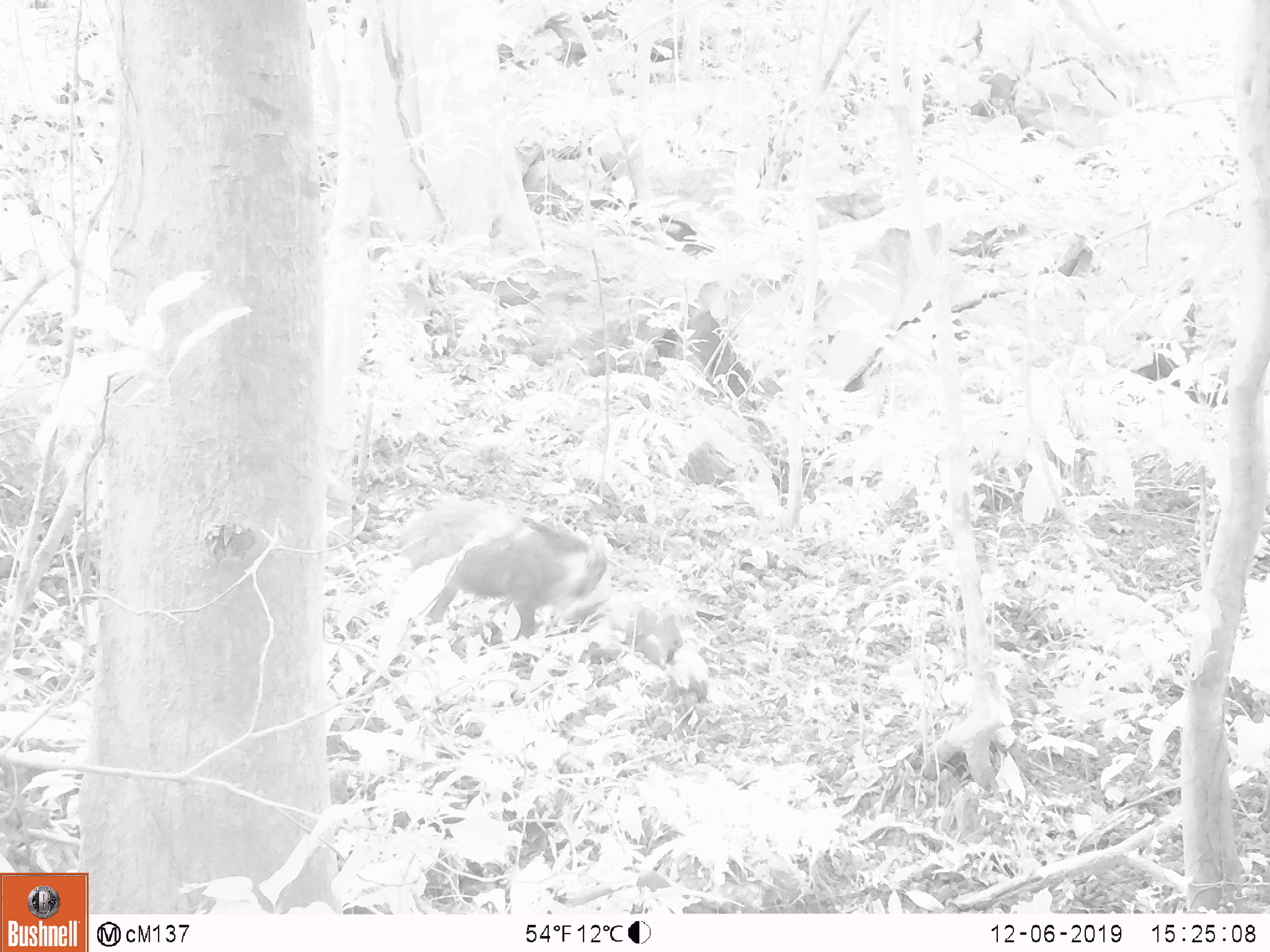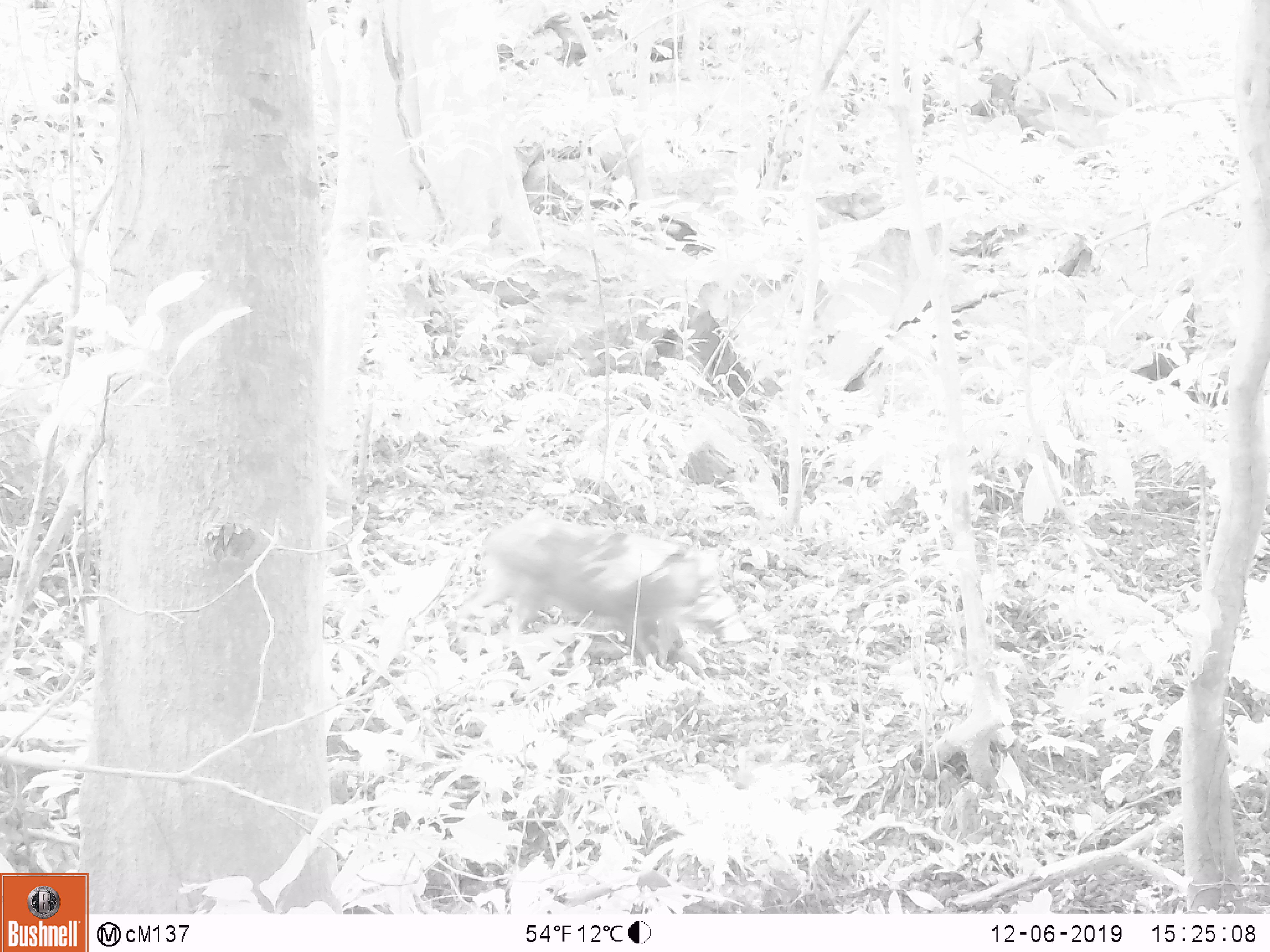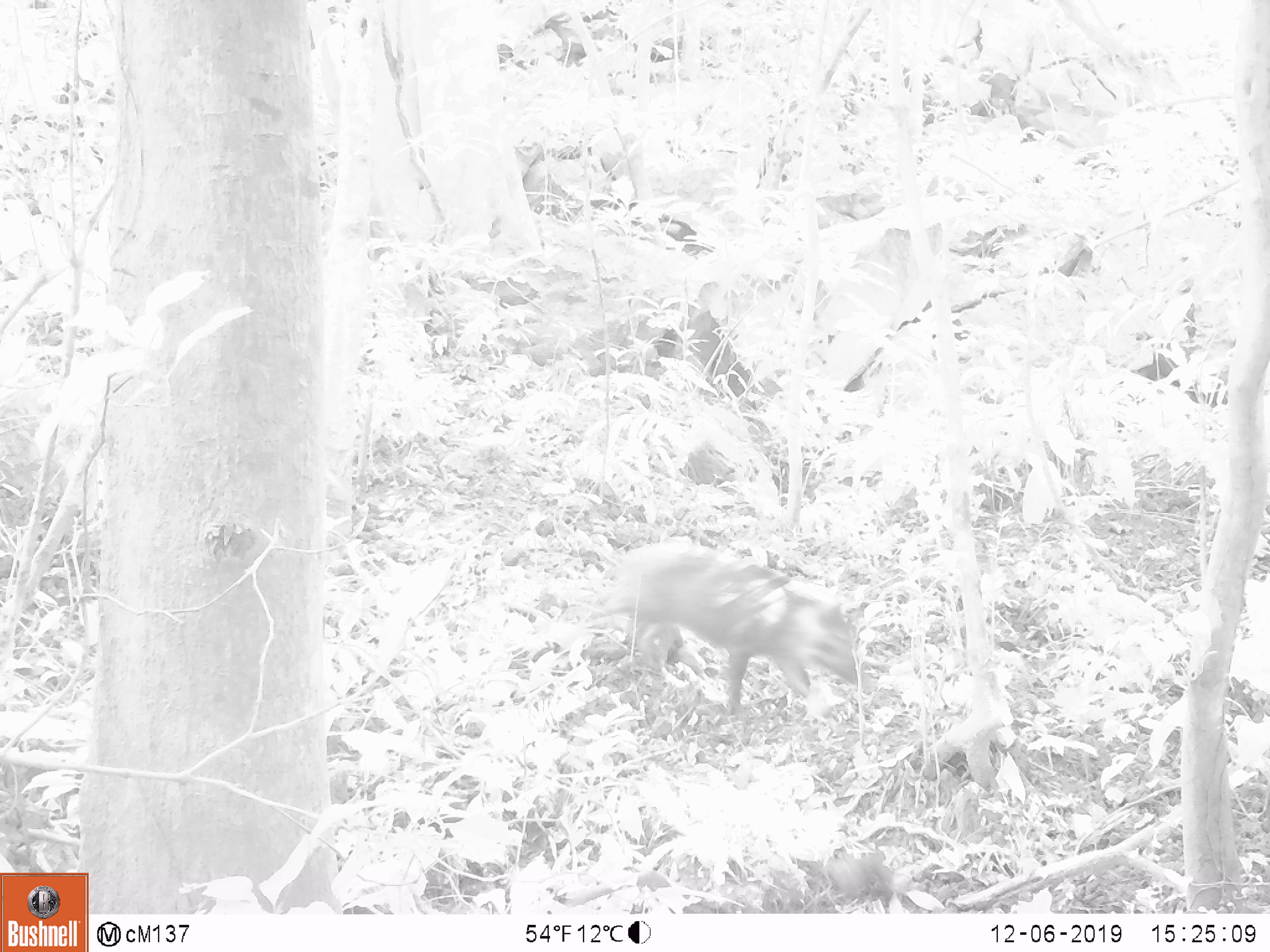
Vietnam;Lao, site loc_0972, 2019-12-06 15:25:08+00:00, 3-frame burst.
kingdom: Animalia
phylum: Chordata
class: Mammalia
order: Artiodactyla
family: Suidae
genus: Sus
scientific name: Sus scrofa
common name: eurasian wild pig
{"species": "eurasian wild pig (Sus scrofa)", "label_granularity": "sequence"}